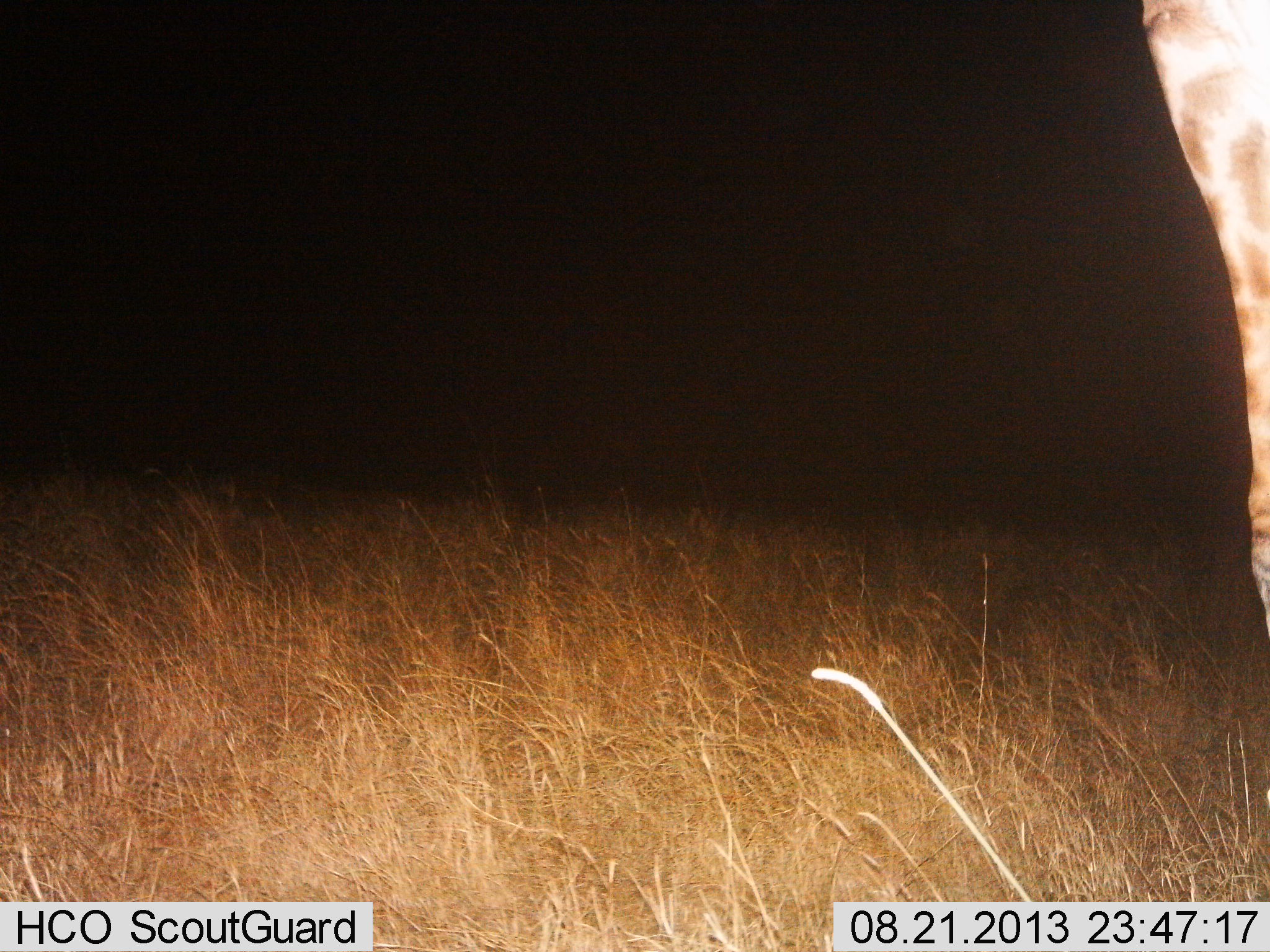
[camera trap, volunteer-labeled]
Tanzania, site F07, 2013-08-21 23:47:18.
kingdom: Animalia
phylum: Chordata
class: Mammalia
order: Artiodactyla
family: Giraffidae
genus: Giraffa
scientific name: Giraffa camelopardalis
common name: giraffe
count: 1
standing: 100%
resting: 0%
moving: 0%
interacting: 0%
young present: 0%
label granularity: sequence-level